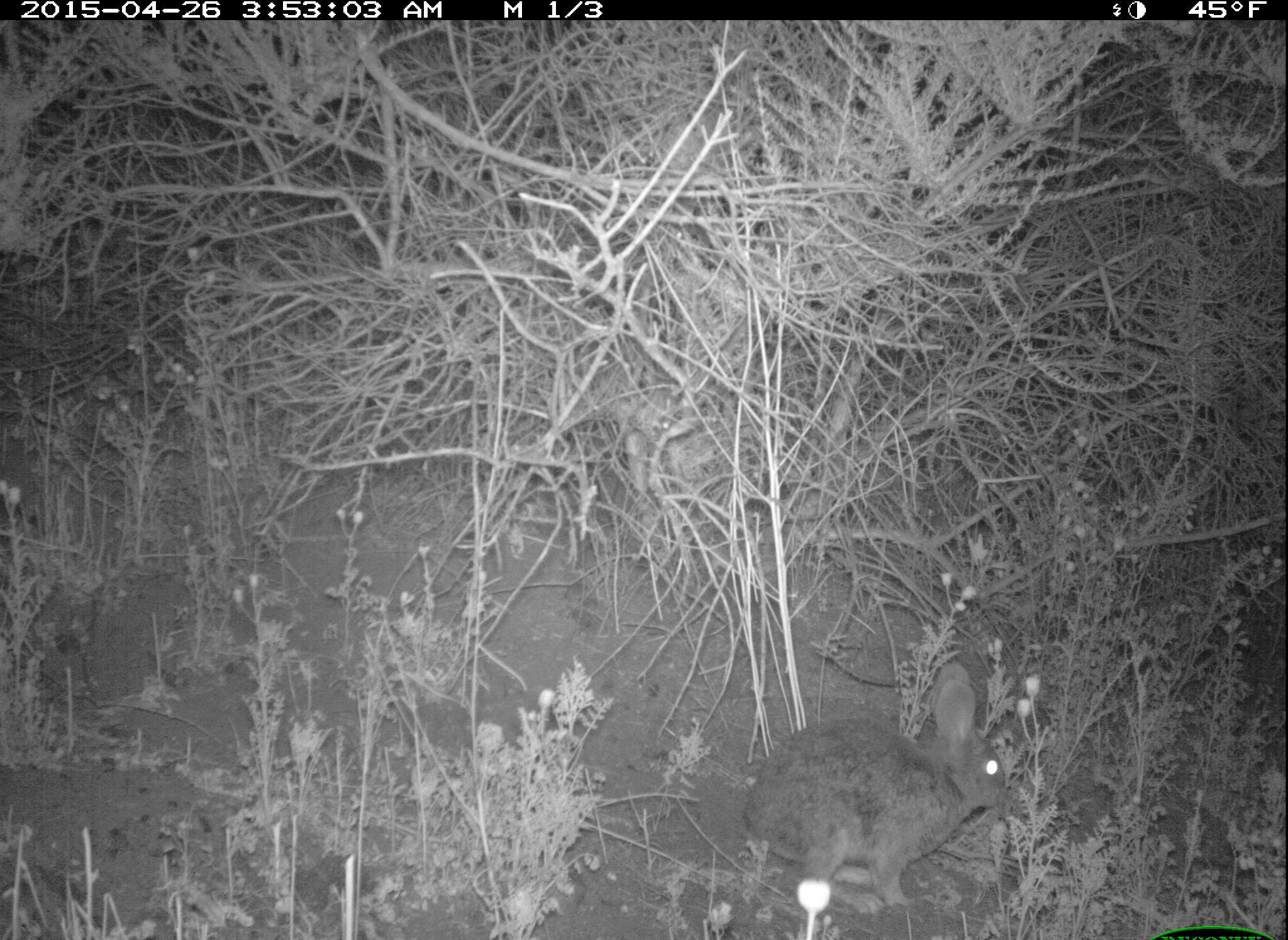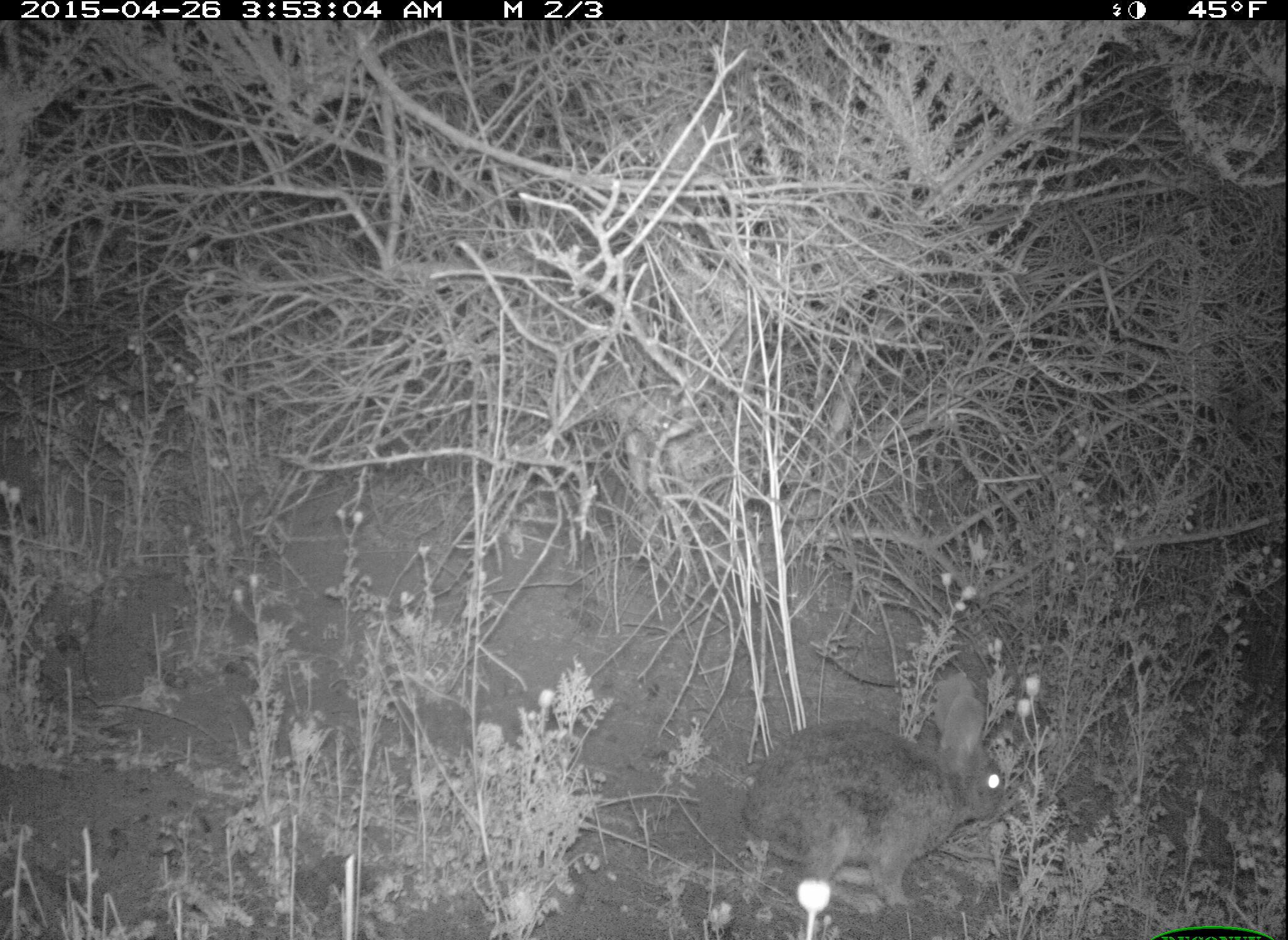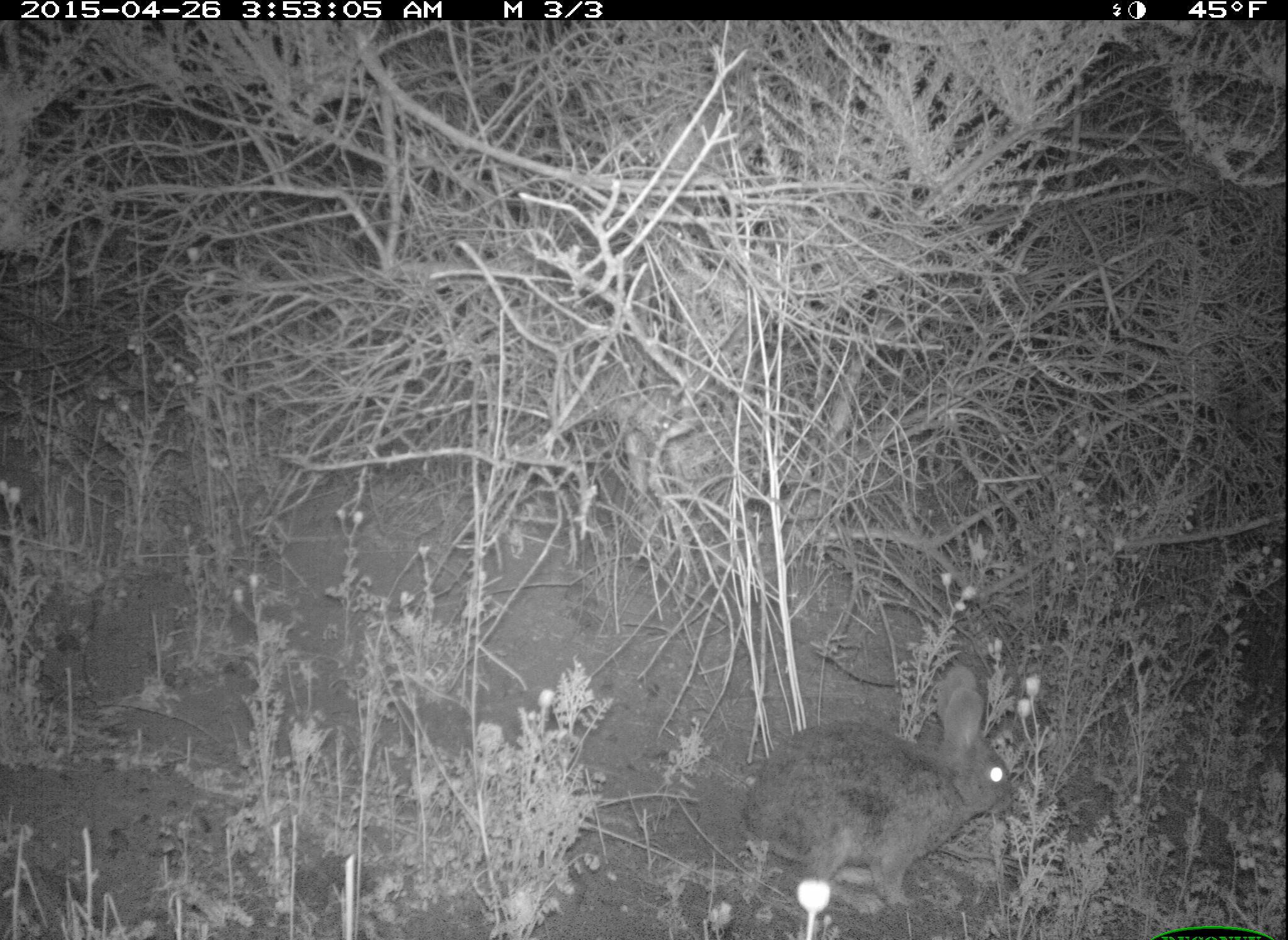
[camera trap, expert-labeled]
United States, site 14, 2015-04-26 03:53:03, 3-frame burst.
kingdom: Animalia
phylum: Chordata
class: Mammalia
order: Lagomorpha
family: Leporidae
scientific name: Leporidae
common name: rabbits and hares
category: rabbit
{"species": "rabbit (rabbits and hares) (Leporidae)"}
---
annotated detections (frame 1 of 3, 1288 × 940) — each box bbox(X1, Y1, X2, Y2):
rabbit: bbox(741, 660, 1011, 915)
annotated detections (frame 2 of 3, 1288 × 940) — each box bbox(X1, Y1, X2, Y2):
rabbit: bbox(737, 675, 1006, 917)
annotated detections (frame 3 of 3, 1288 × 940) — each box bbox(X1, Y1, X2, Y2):
rabbit: bbox(740, 664, 1014, 919)